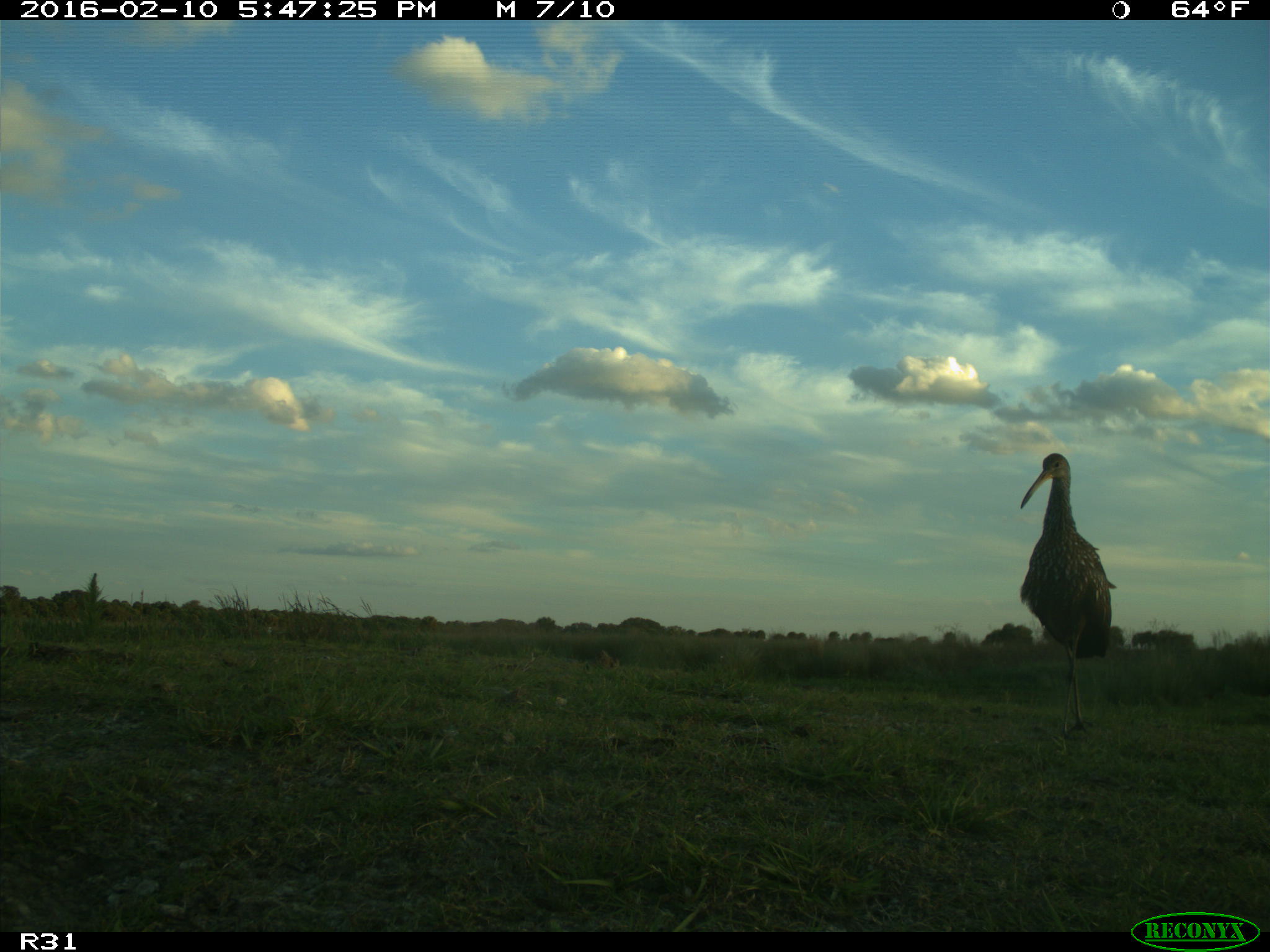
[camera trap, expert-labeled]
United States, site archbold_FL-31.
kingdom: Animalia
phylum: Chordata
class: Aves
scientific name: Aves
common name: birds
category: unidentified bird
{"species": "unidentified bird (birds) (Aves)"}